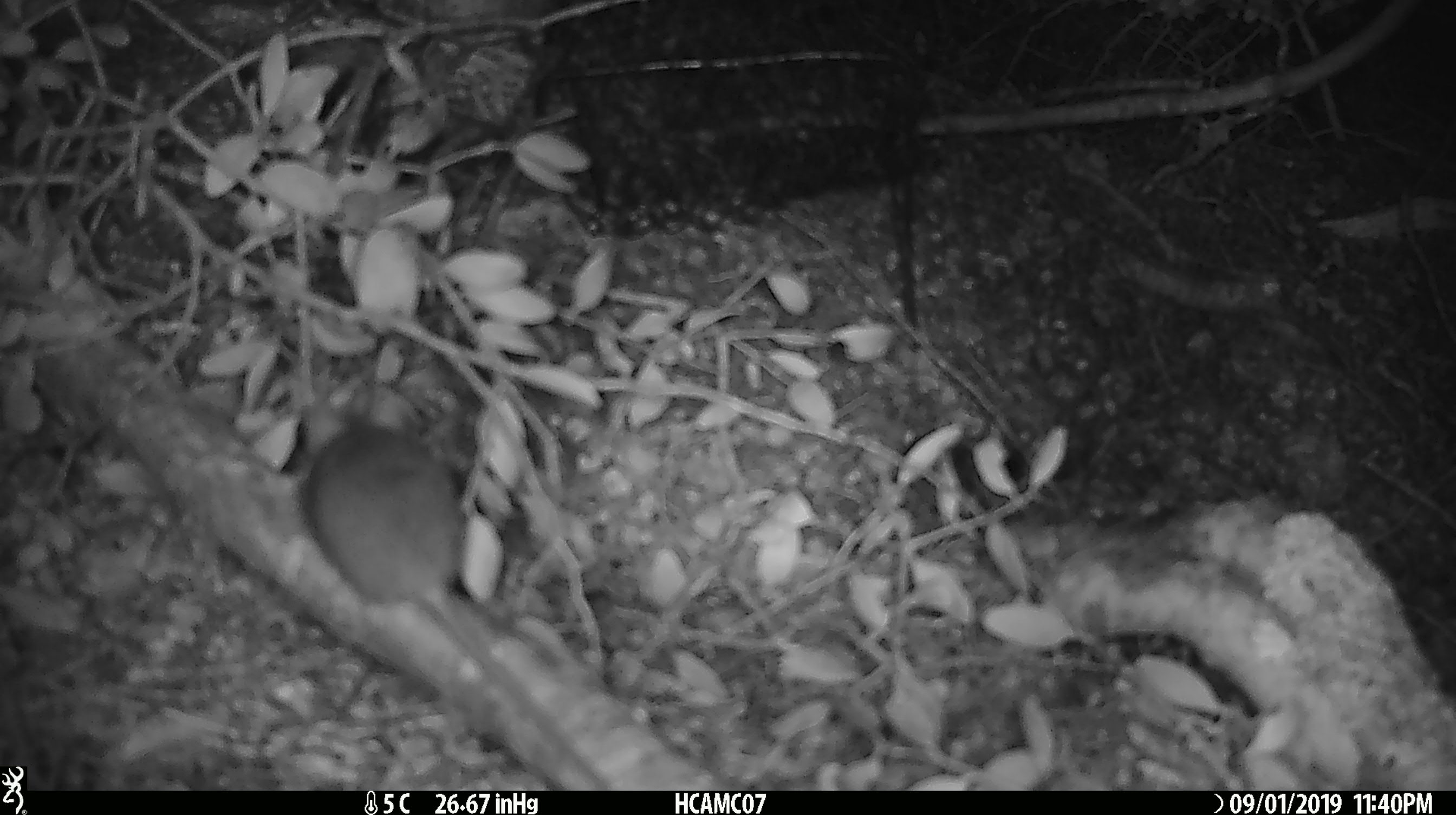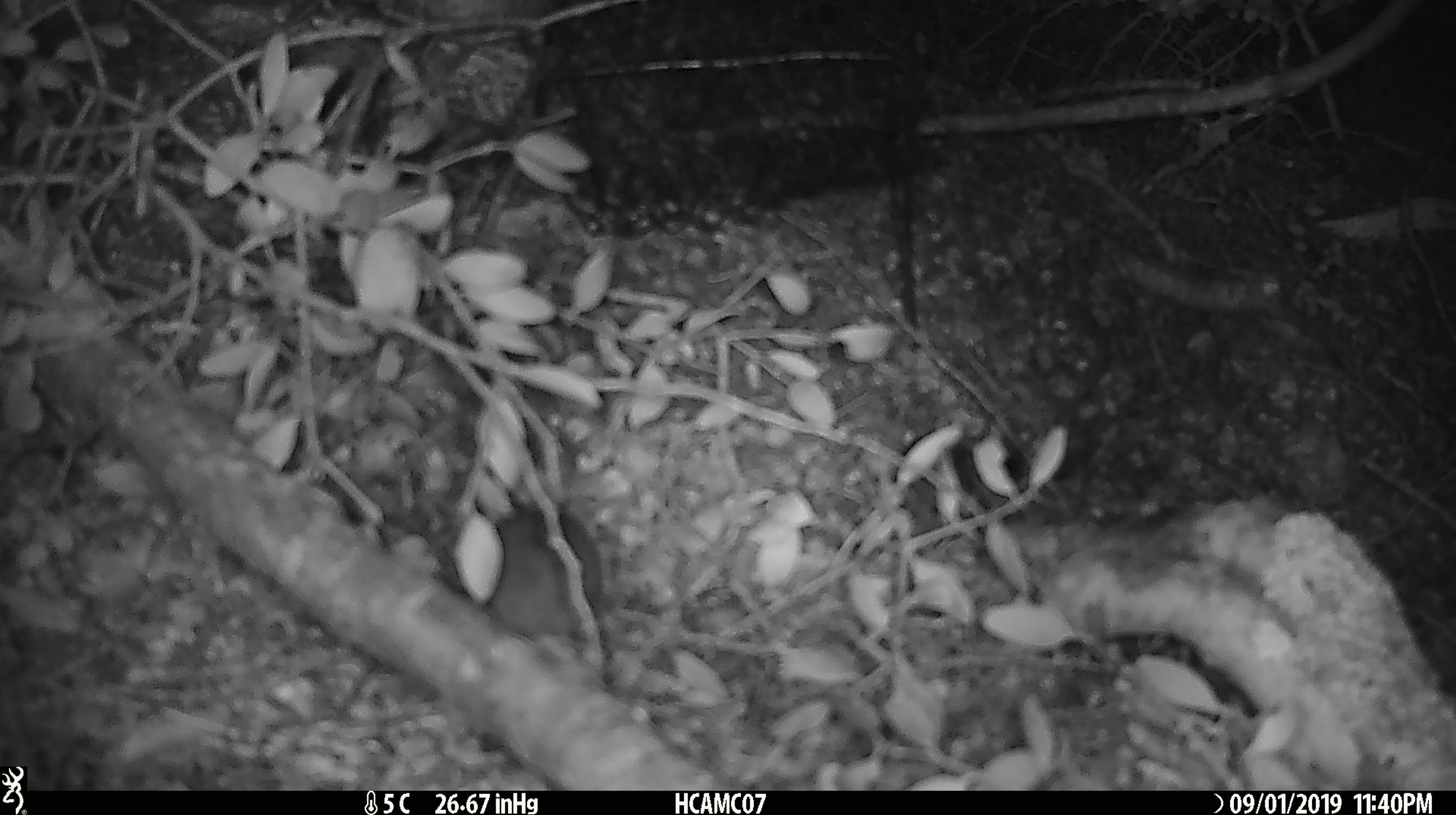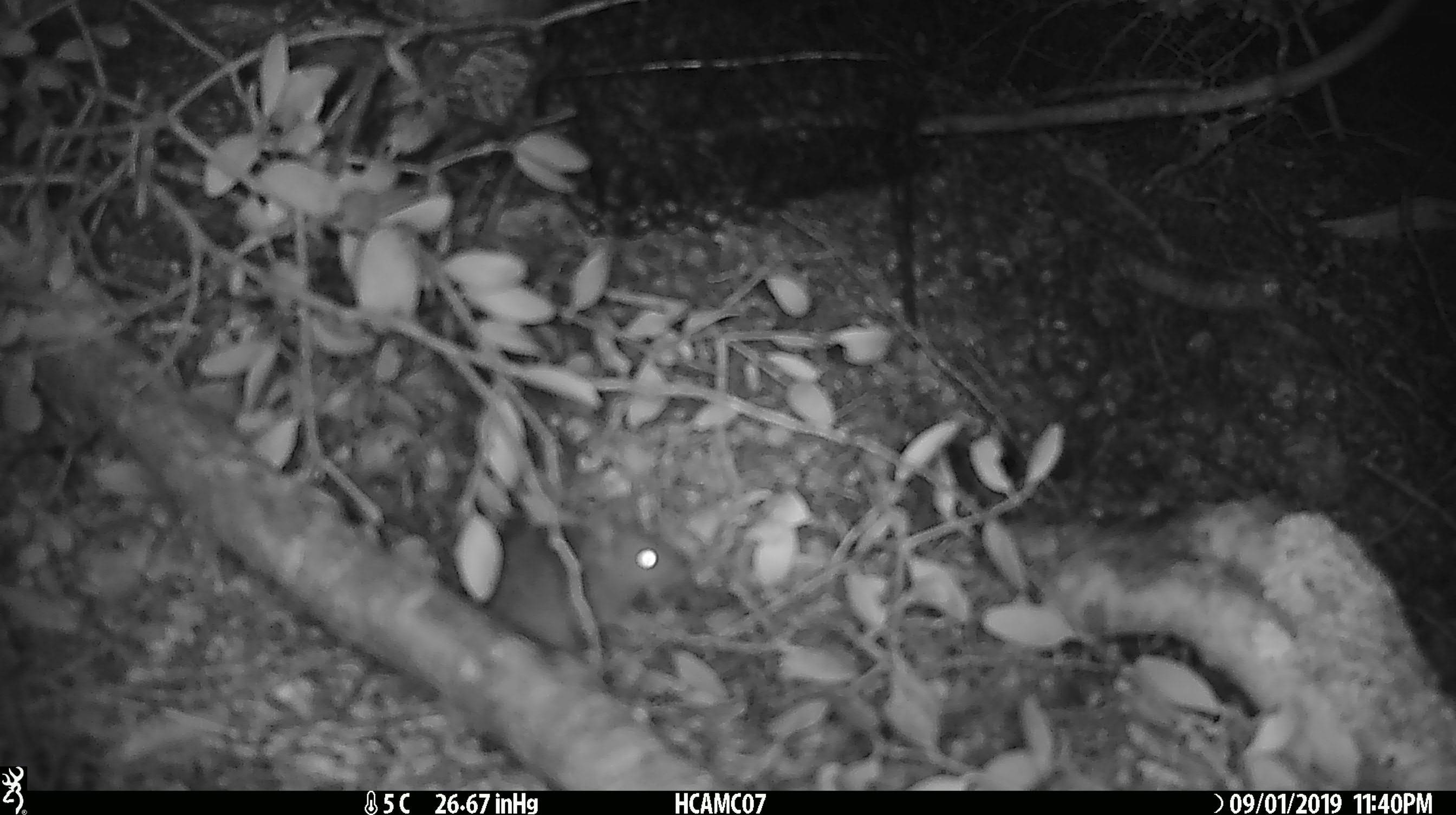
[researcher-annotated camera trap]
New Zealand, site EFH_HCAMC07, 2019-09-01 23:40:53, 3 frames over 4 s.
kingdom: Animalia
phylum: Chordata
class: Mammalia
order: Rodentia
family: Muridae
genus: Mus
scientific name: Mus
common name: mouse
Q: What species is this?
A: Mouse (Mus).